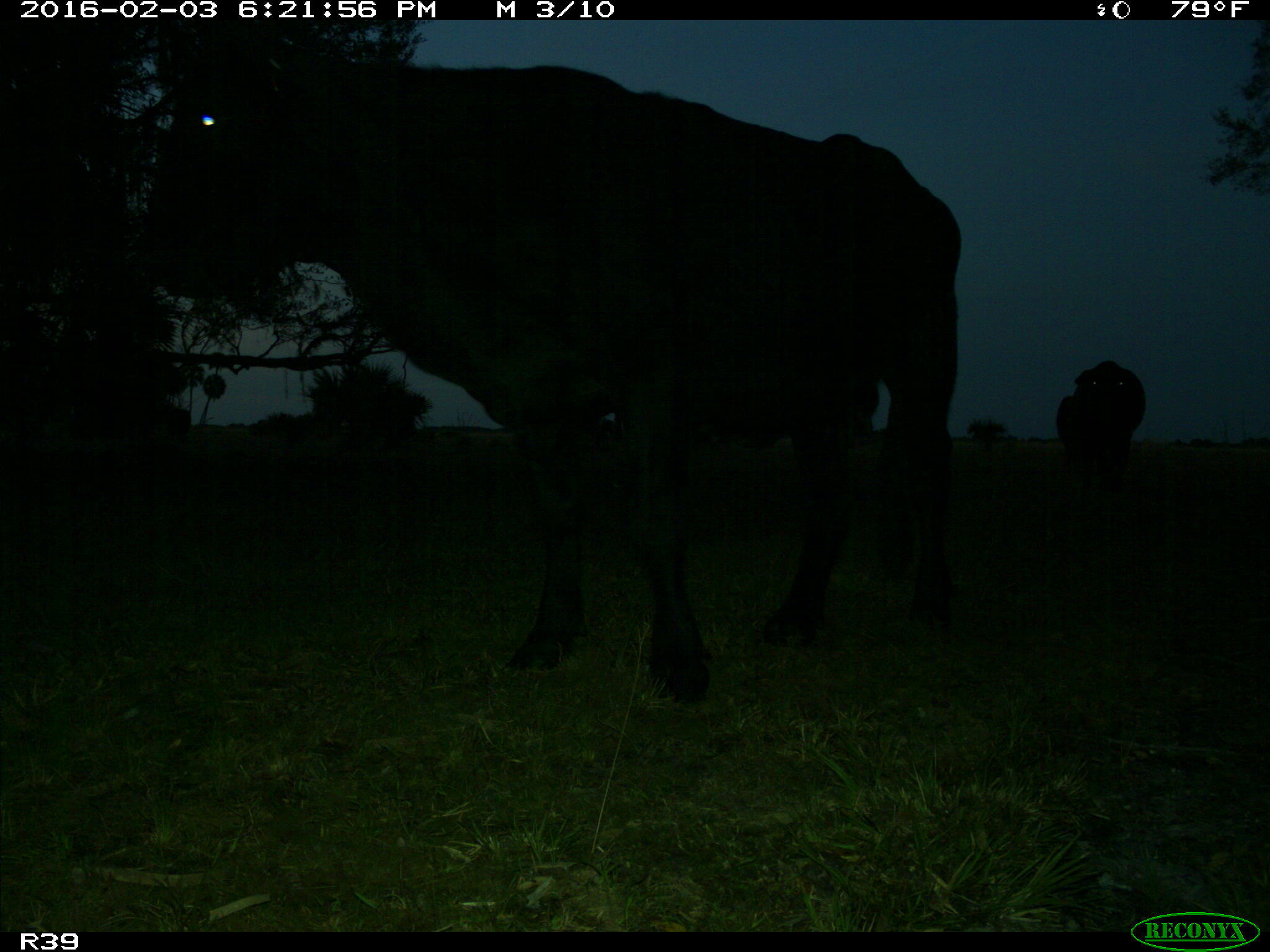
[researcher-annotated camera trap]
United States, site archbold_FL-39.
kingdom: Animalia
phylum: Chordata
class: Mammalia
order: Artiodactyla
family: Bovidae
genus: Bos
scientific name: Bos taurus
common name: domestic cow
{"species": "Bos taurus (domestic cow)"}